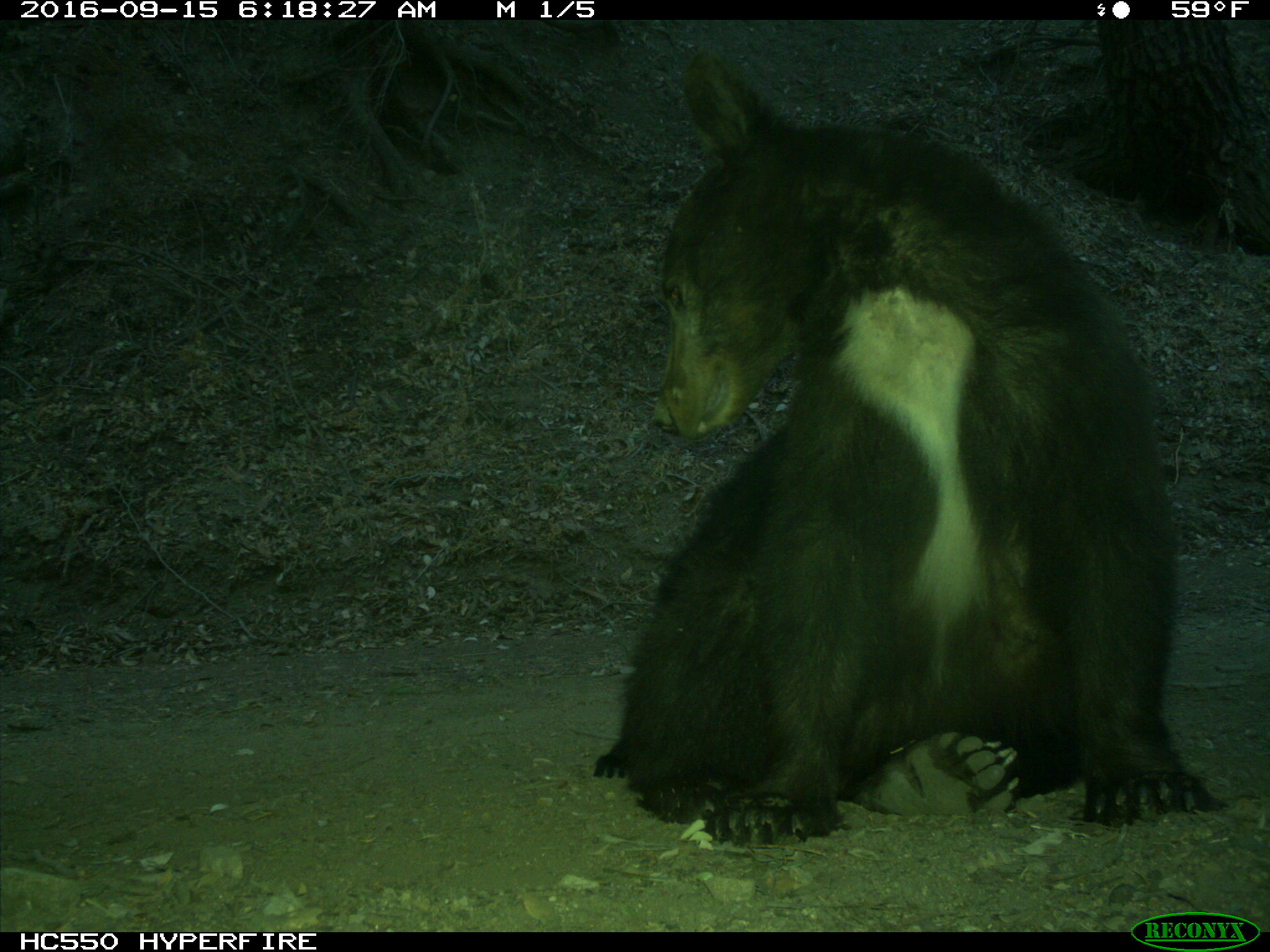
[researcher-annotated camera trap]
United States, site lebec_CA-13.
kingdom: Animalia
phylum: Chordata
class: Mammalia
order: Carnivora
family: Ursidae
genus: Ursus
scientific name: Ursus americanus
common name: american black bear